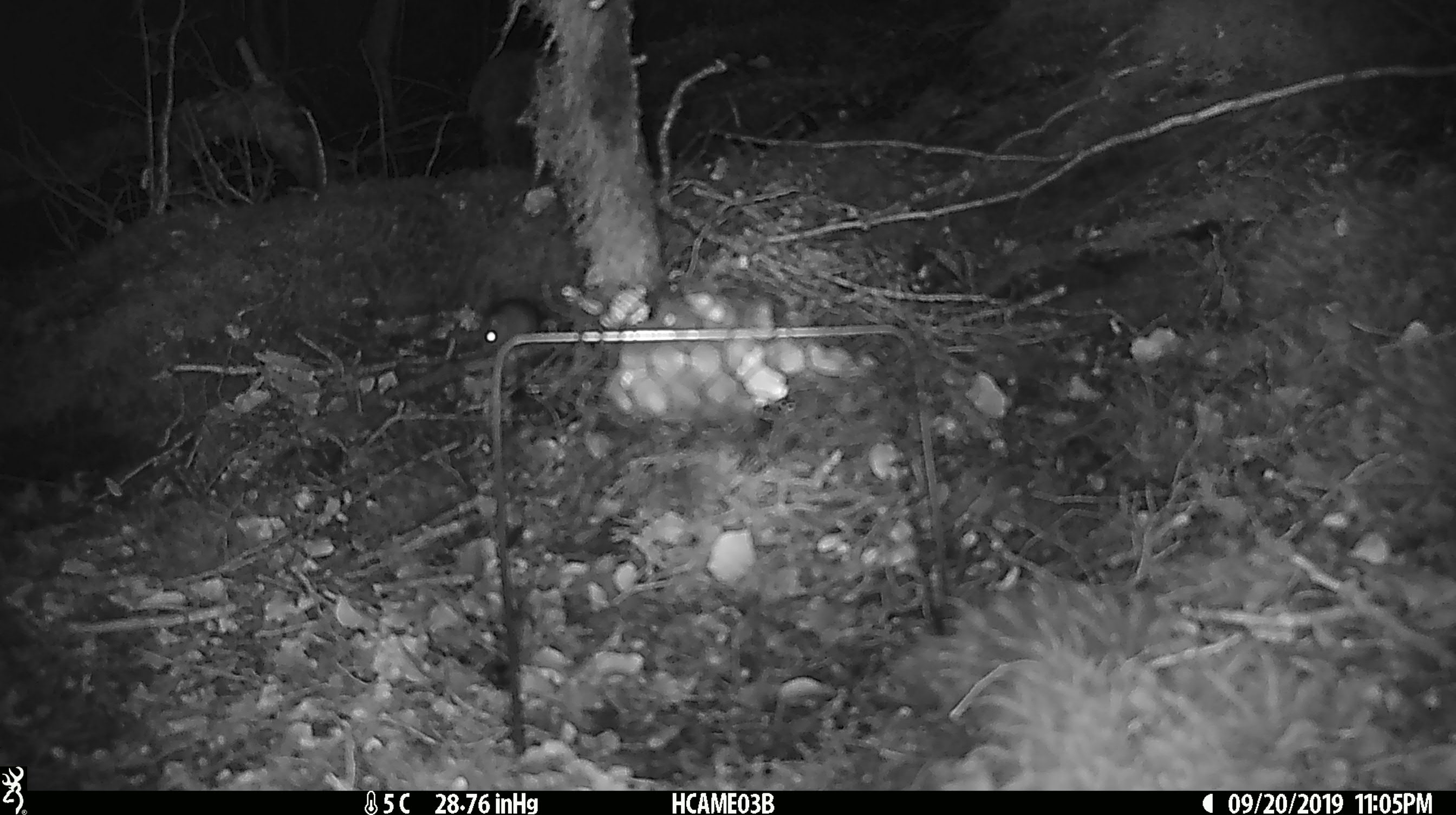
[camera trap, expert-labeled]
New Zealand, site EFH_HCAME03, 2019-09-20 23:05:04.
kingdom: Animalia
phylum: Chordata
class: Mammalia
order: Rodentia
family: Muridae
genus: Mus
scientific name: Mus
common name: mouse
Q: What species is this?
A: Mouse (Mus).